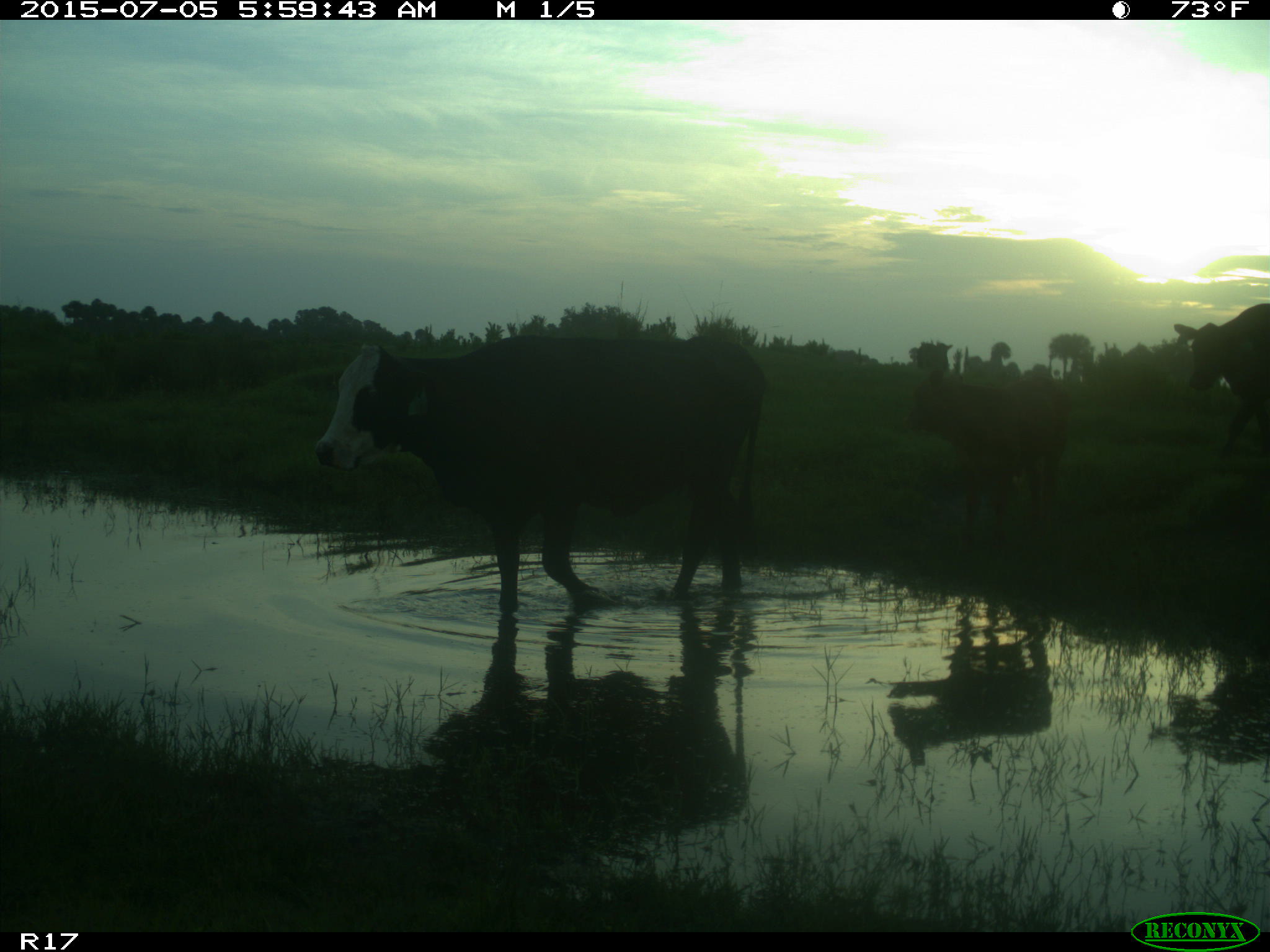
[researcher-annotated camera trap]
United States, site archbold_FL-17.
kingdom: Animalia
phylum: Chordata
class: Mammalia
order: Artiodactyla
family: Bovidae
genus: Bos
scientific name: Bos taurus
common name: domestic cow